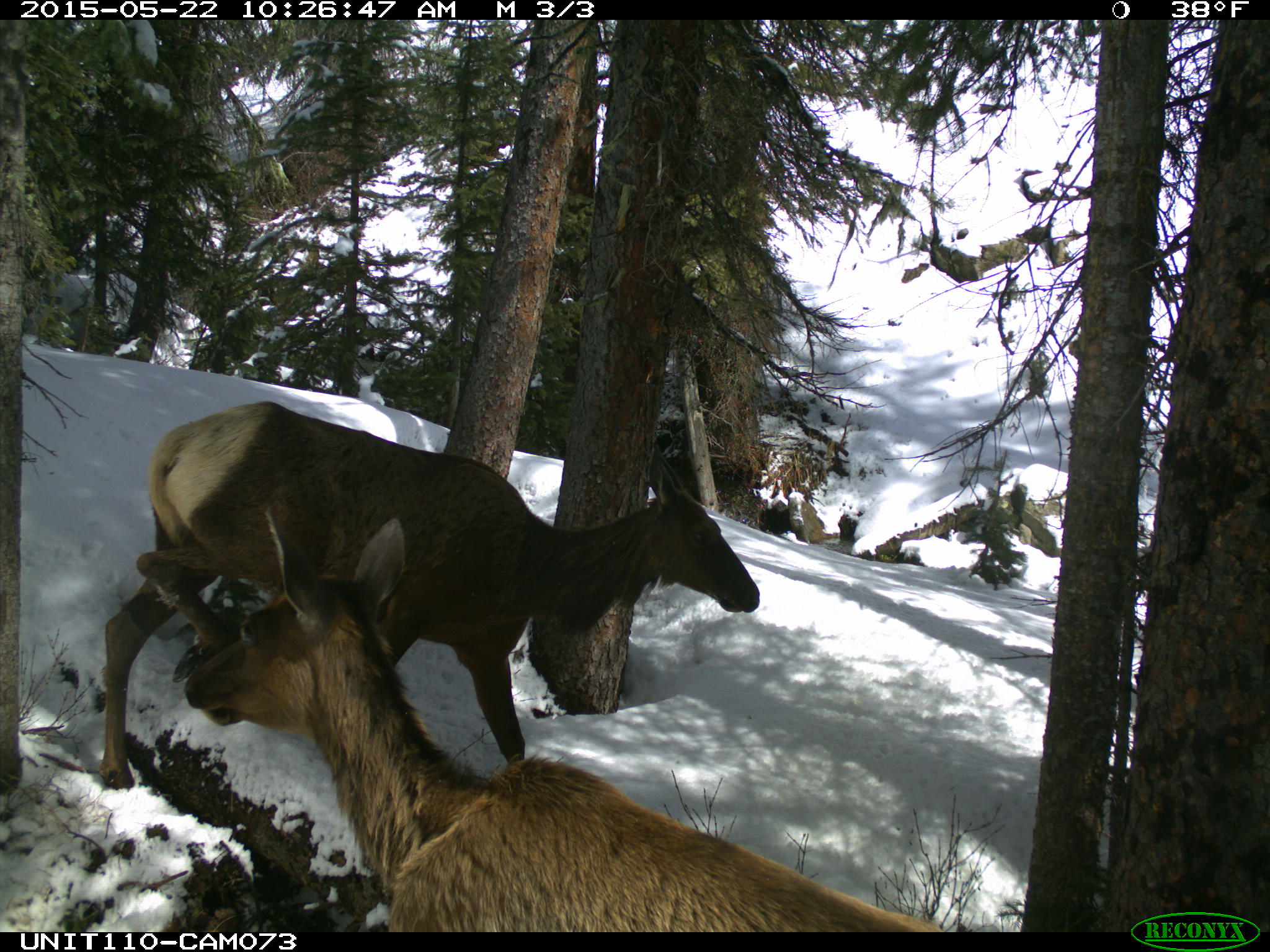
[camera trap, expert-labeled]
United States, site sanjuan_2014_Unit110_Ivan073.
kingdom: Animalia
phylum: Chordata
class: Mammalia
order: Artiodactyla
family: Cervidae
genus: Cervus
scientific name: Cervus elaphus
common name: red deer